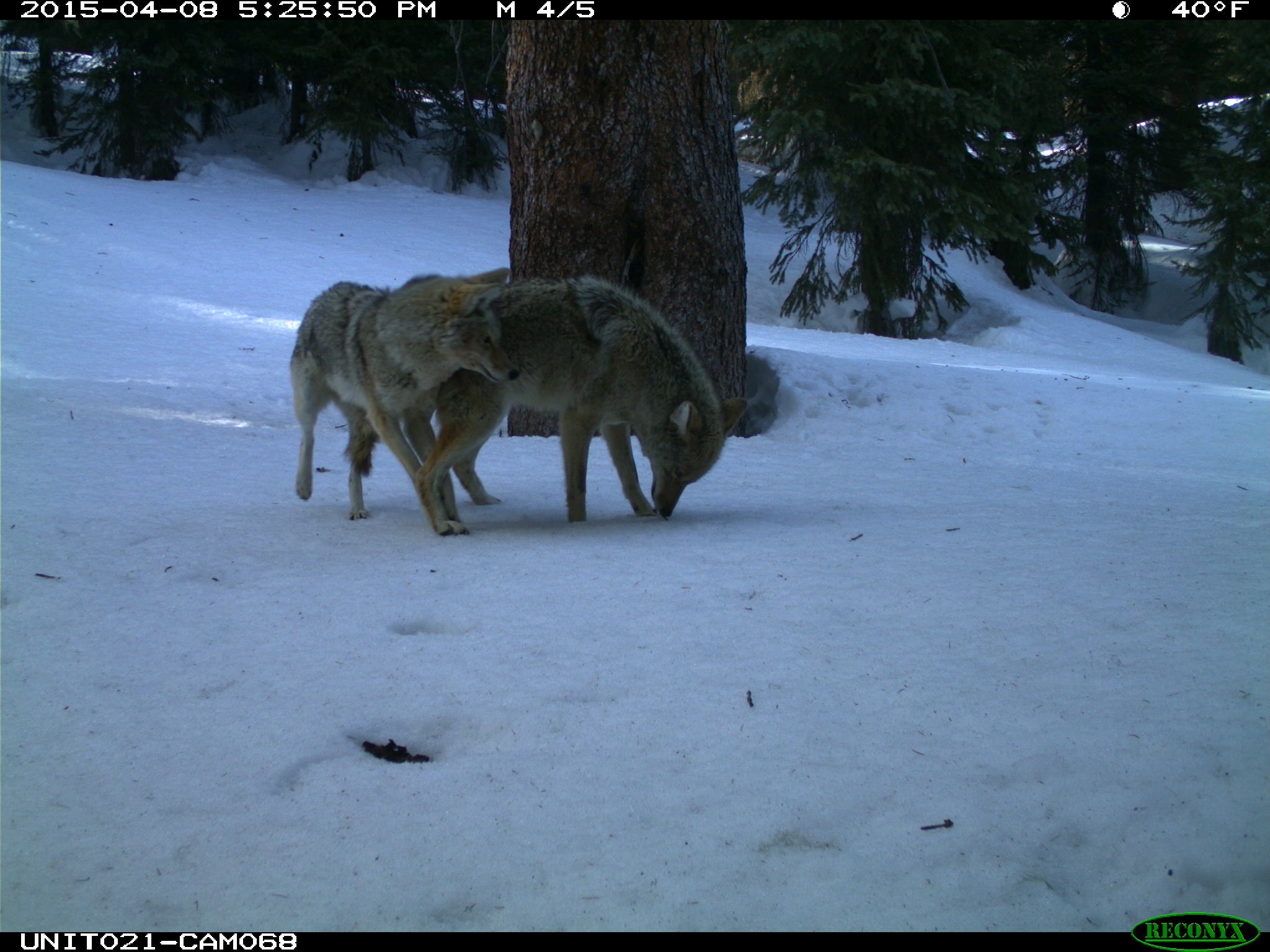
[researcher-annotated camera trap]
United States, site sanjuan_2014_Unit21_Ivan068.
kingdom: Animalia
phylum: Chordata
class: Mammalia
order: Carnivora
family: Canidae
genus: Canis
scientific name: Canis latrans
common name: coyote